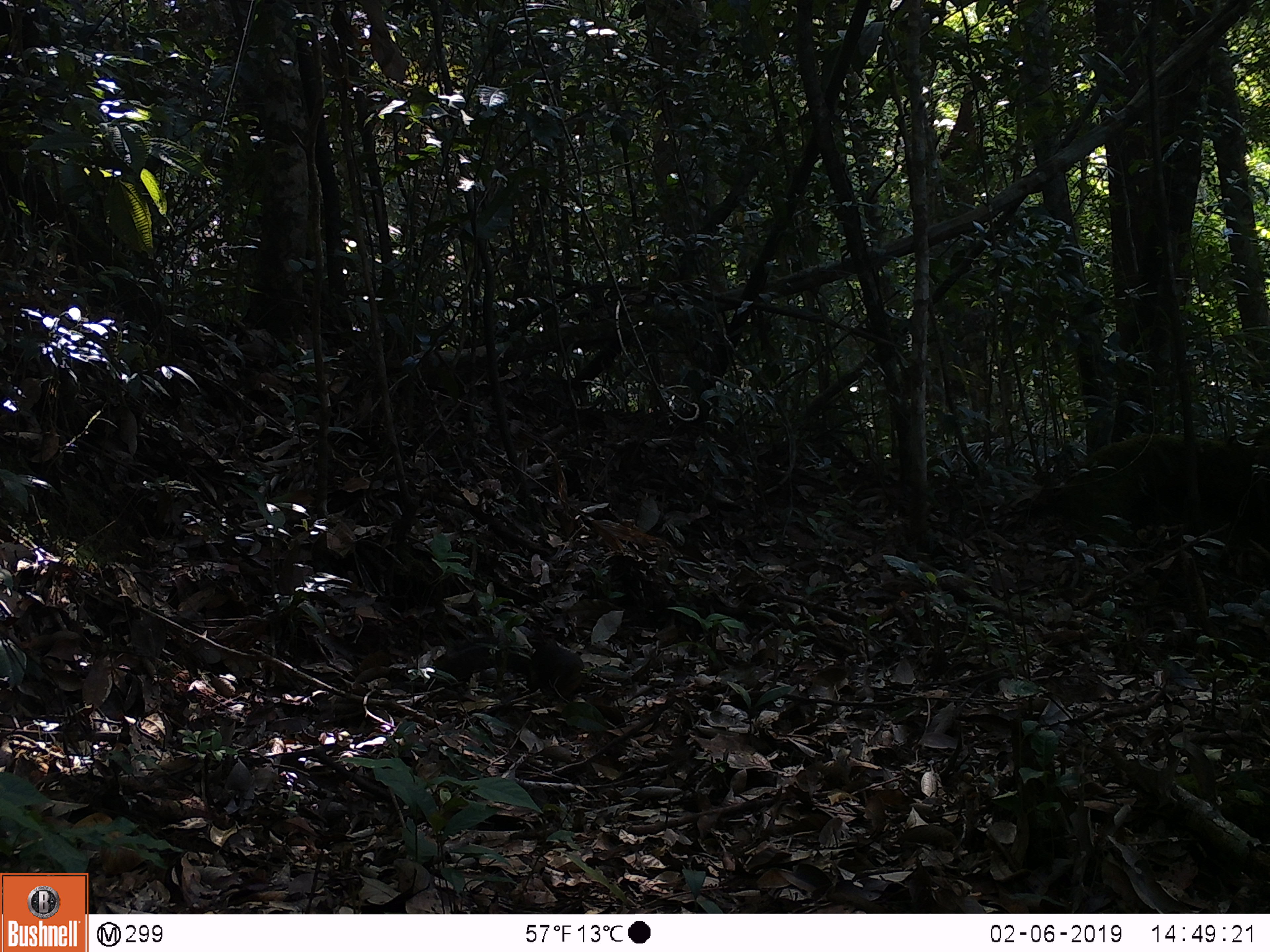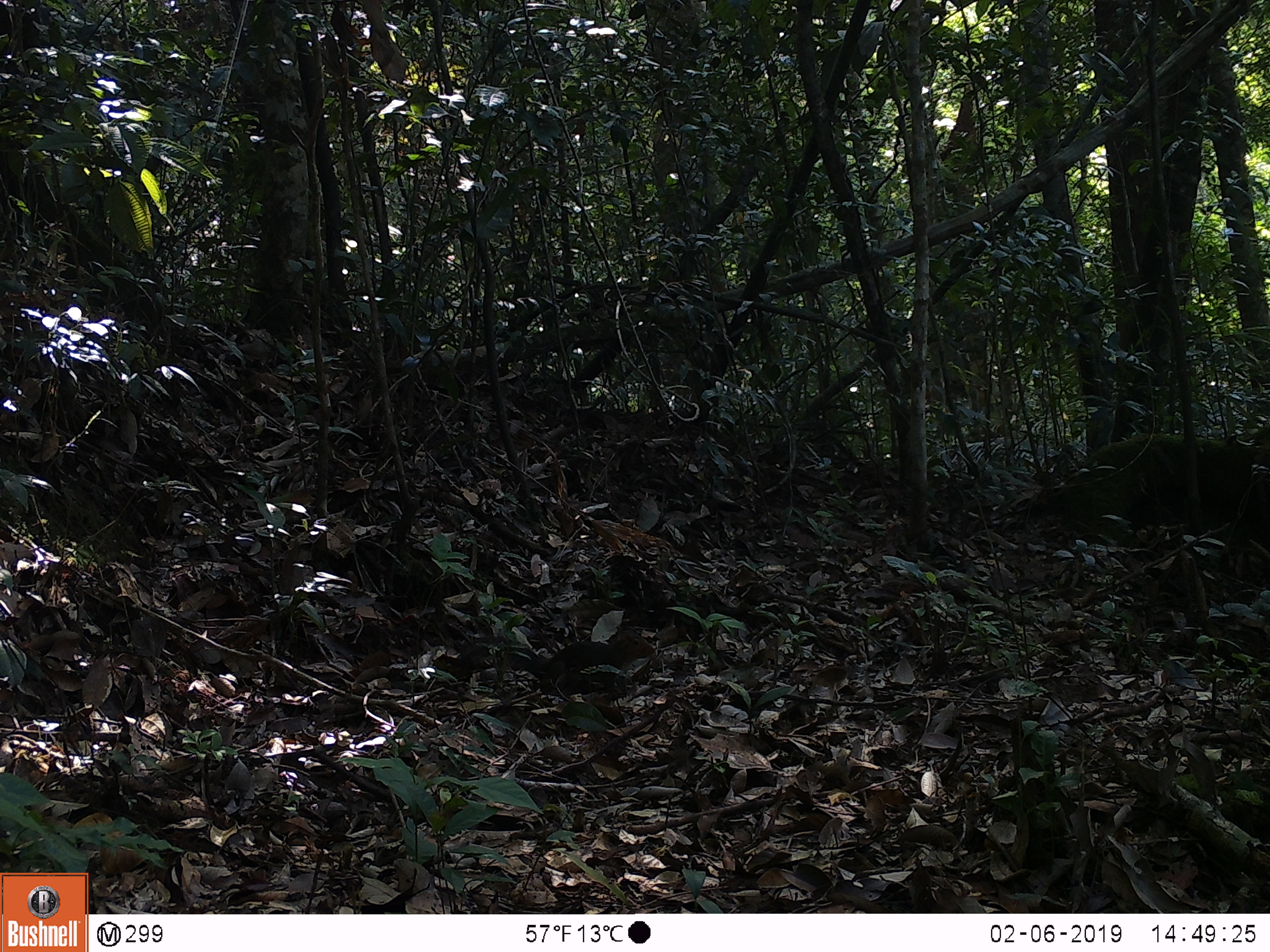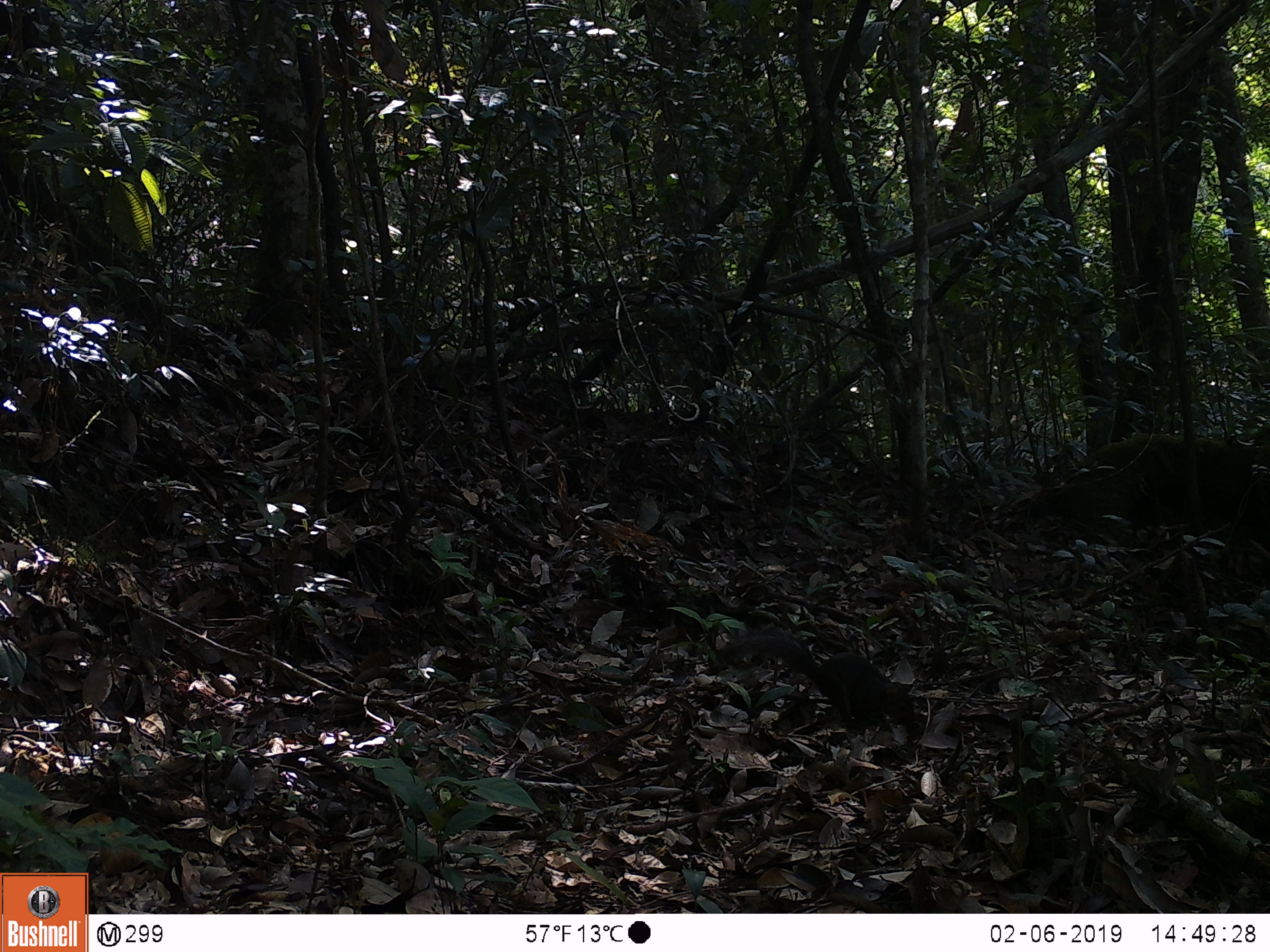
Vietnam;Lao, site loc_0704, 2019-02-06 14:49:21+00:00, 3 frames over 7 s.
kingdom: Animalia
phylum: Chordata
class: Mammalia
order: Rodentia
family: Sciuridae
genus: Dremomys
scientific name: Dremomys rufigenis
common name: red-cheeked squirrel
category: red cheeked squirrel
Red cheeked squirrel (red-cheeked squirrel) (Dremomys rufigenis). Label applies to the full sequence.